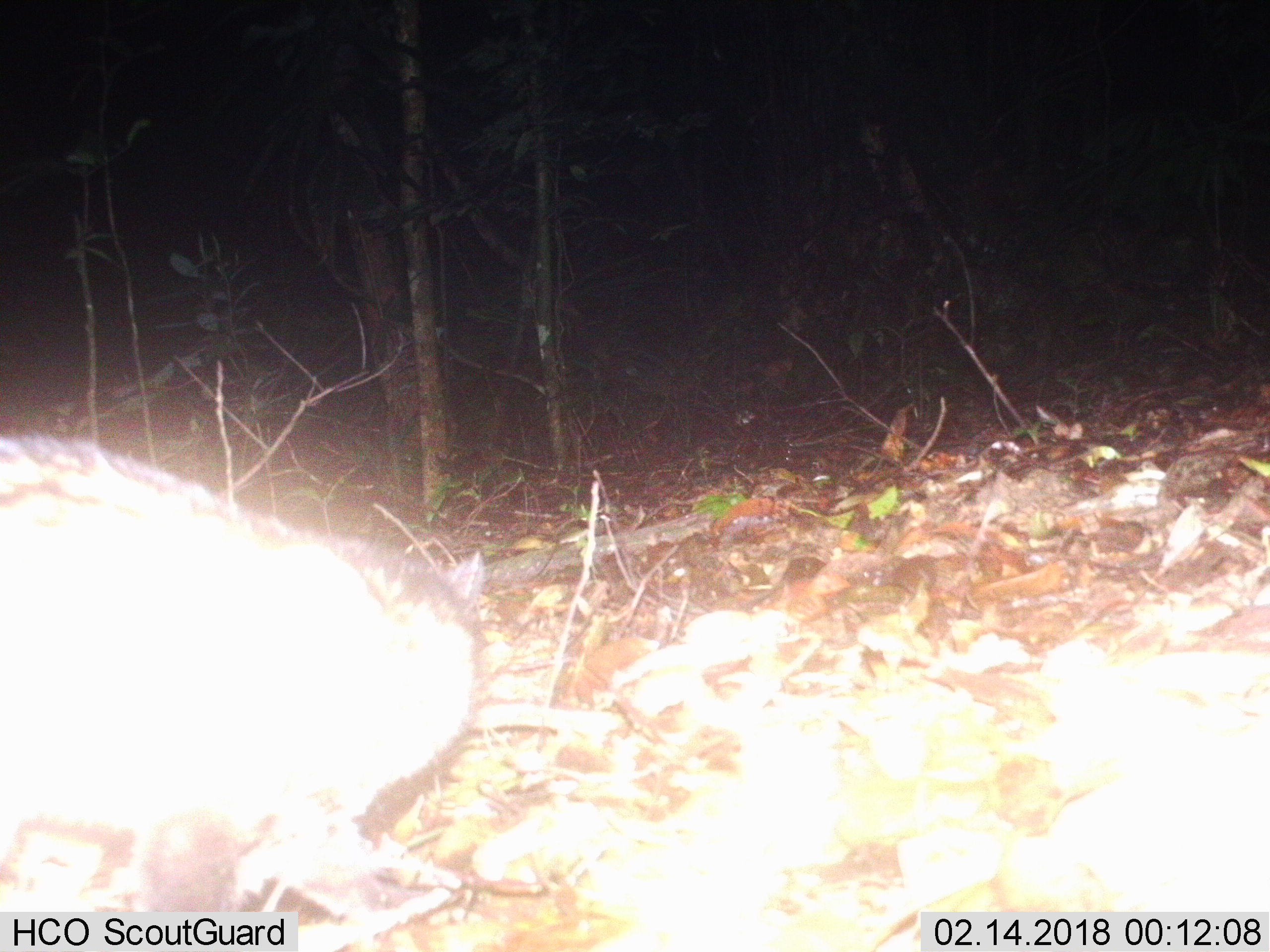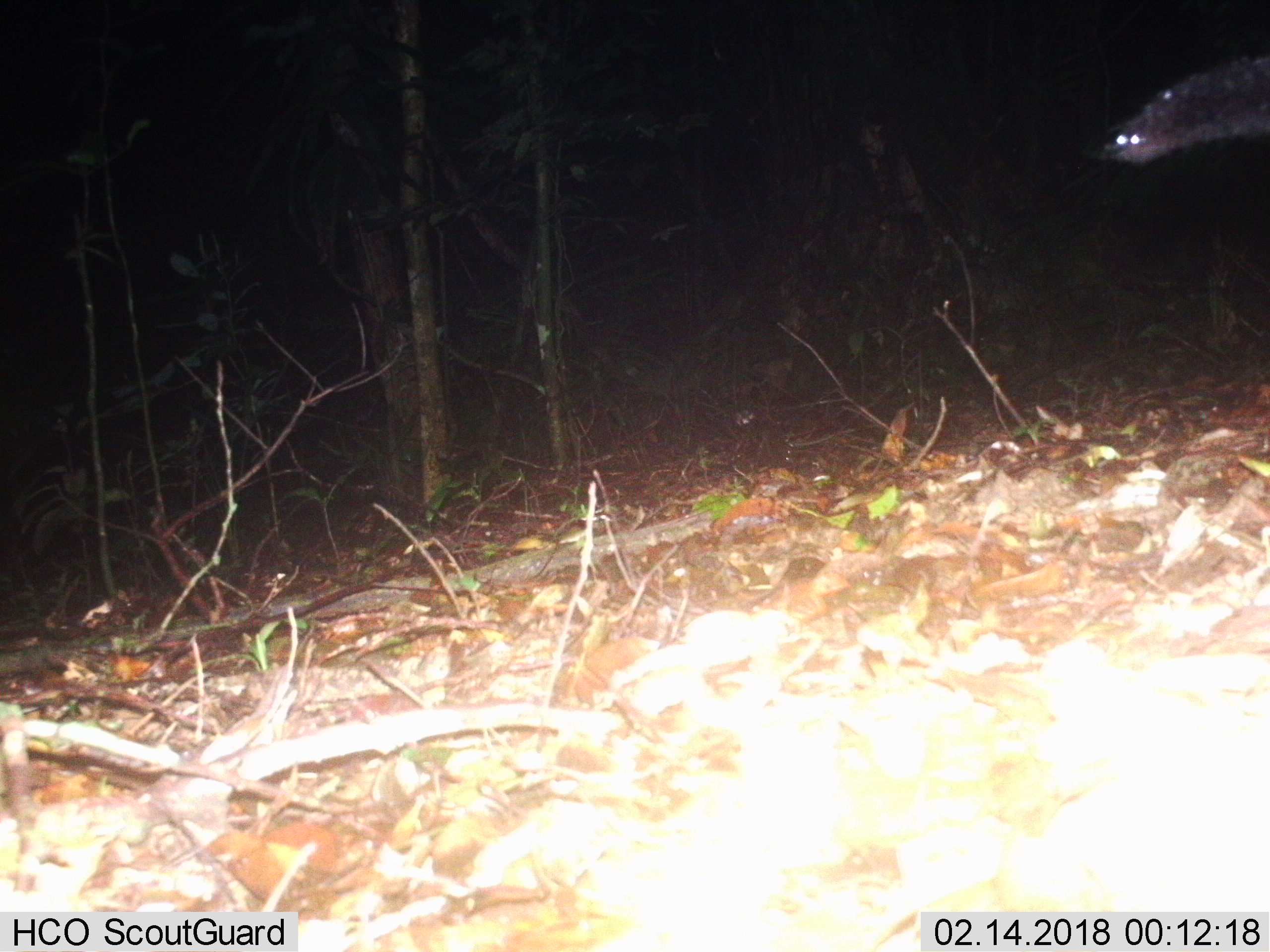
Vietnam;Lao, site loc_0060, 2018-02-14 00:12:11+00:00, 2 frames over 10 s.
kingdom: Animalia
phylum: Chordata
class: Mammalia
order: Carnivora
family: Mustelidae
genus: Melogale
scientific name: Melogale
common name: ferret badger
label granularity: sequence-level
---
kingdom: Animalia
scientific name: Animalia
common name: animal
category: unidentified animal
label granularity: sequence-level